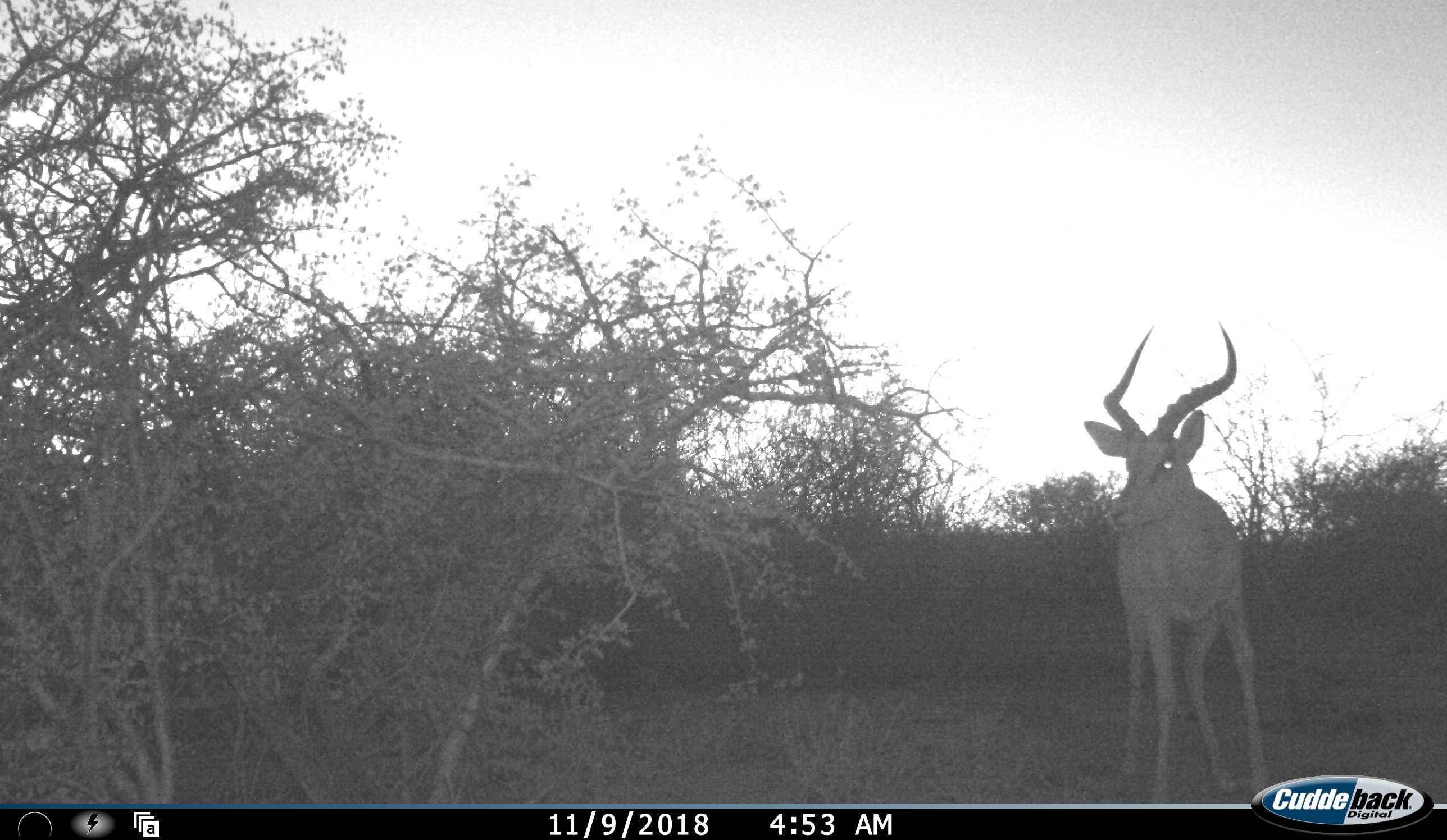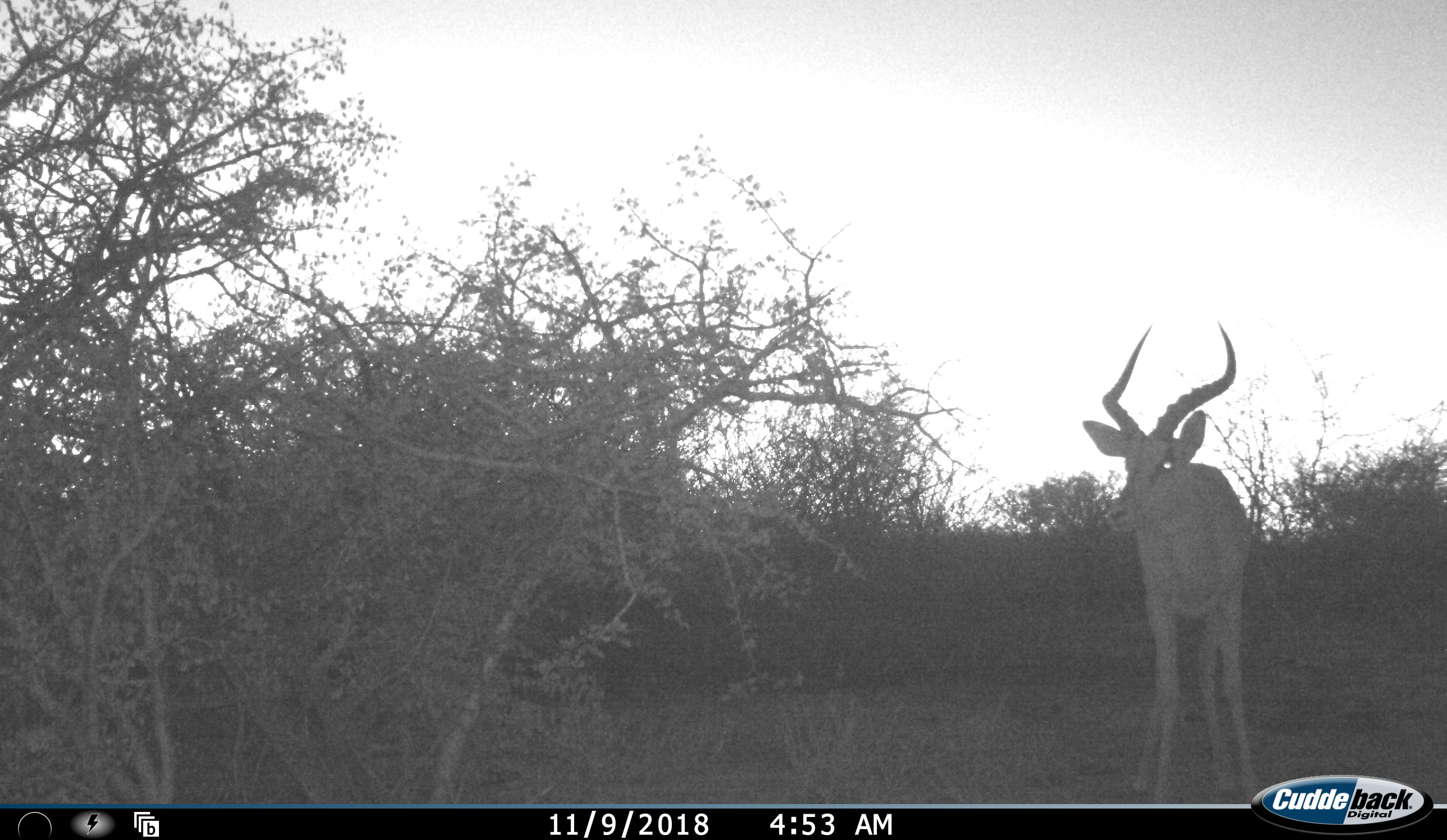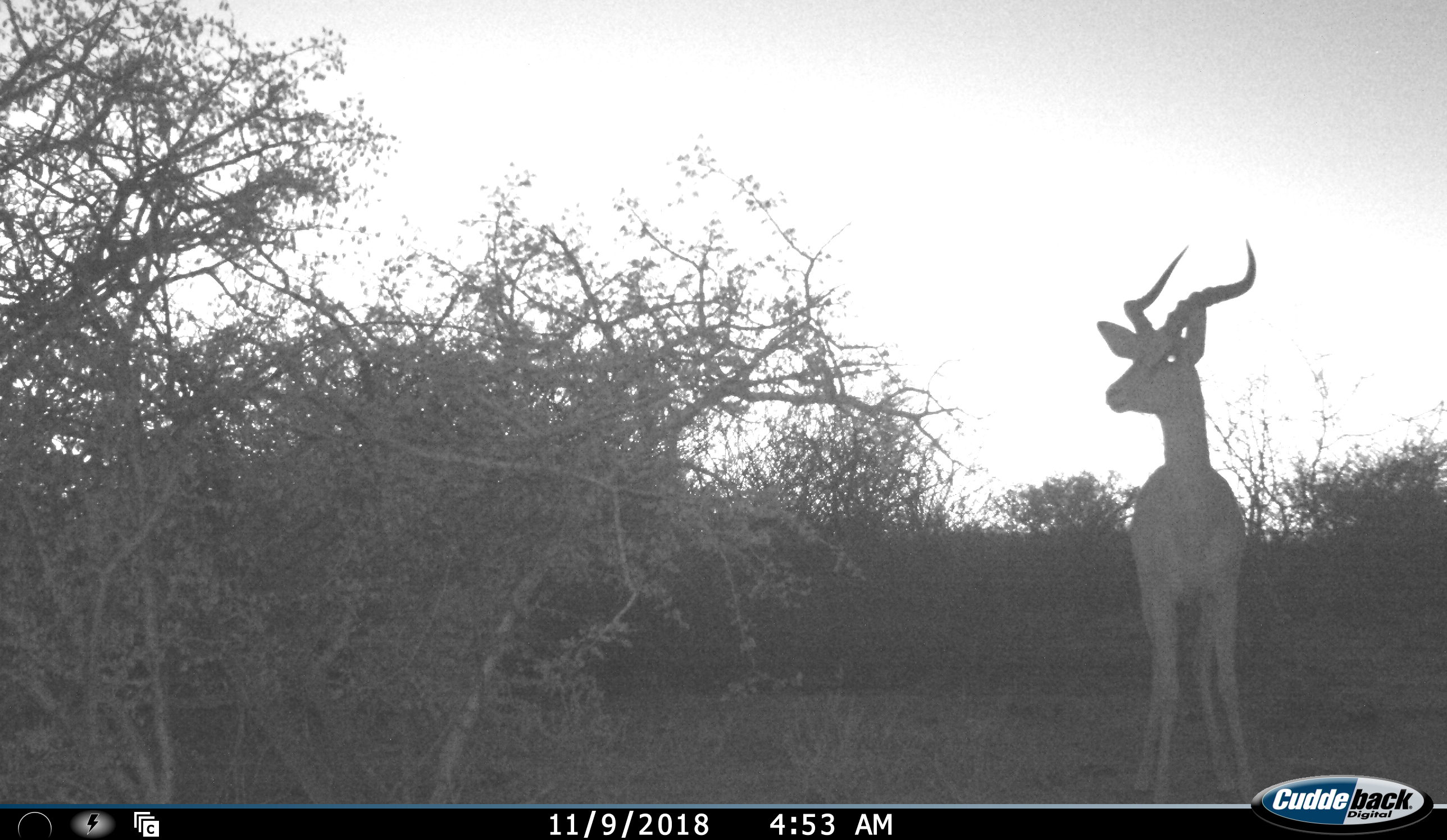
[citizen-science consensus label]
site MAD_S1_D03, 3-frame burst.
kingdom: Animalia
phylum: Chordata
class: Mammalia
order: Artiodactyla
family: Bovidae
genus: Aepyceros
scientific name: Aepyceros melampus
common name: impala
Impala (Aepyceros melampus), count 1. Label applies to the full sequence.